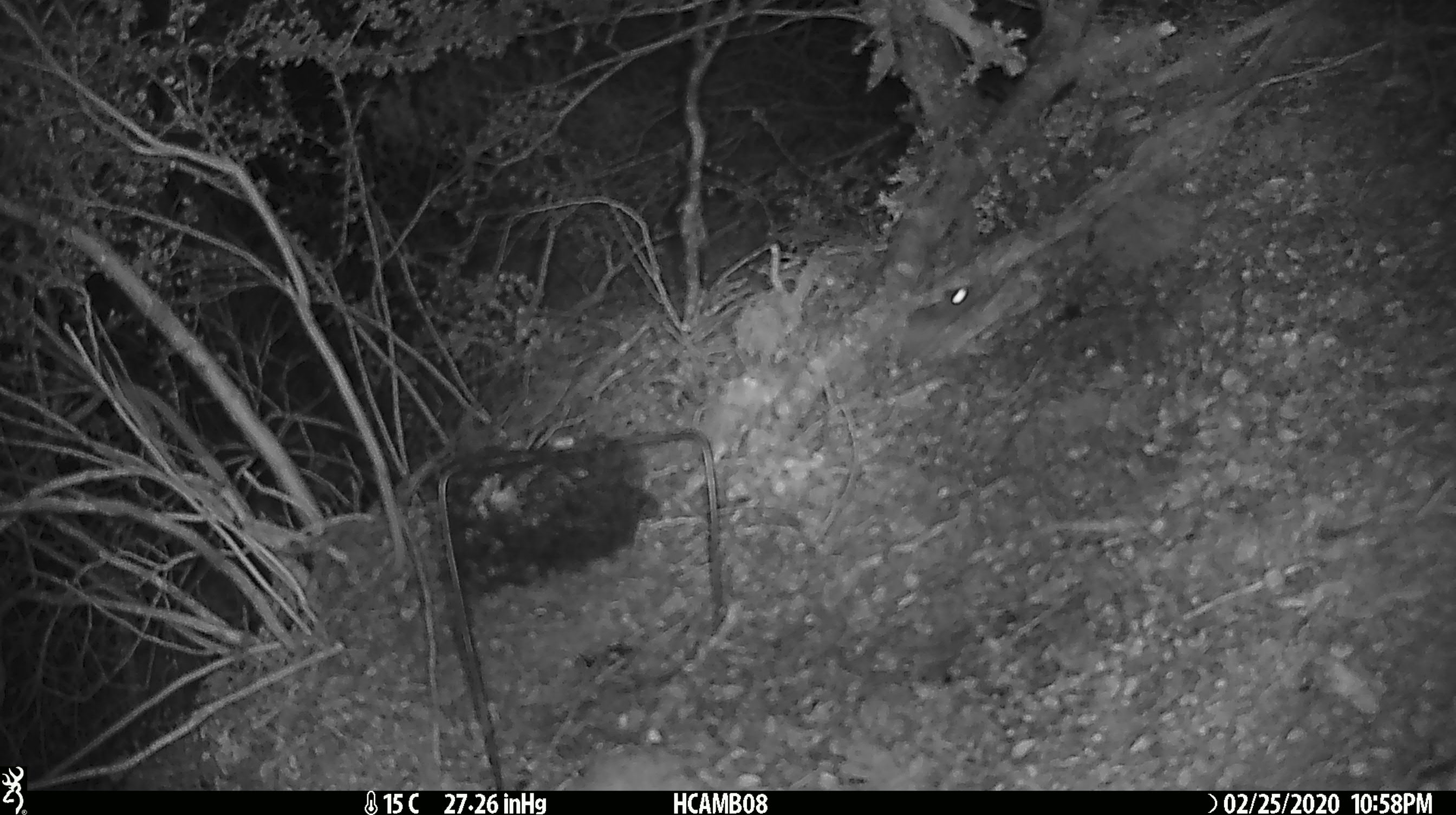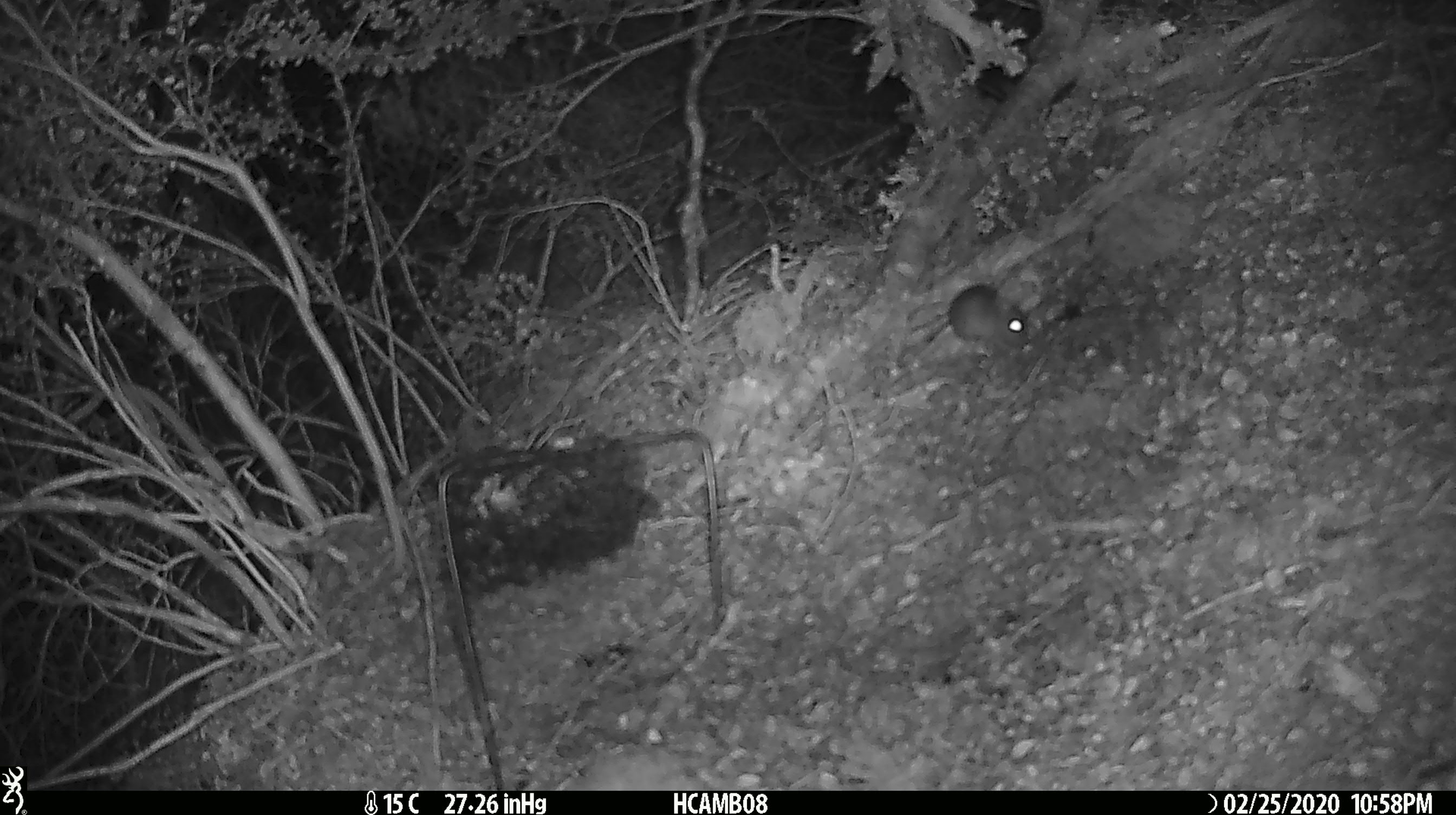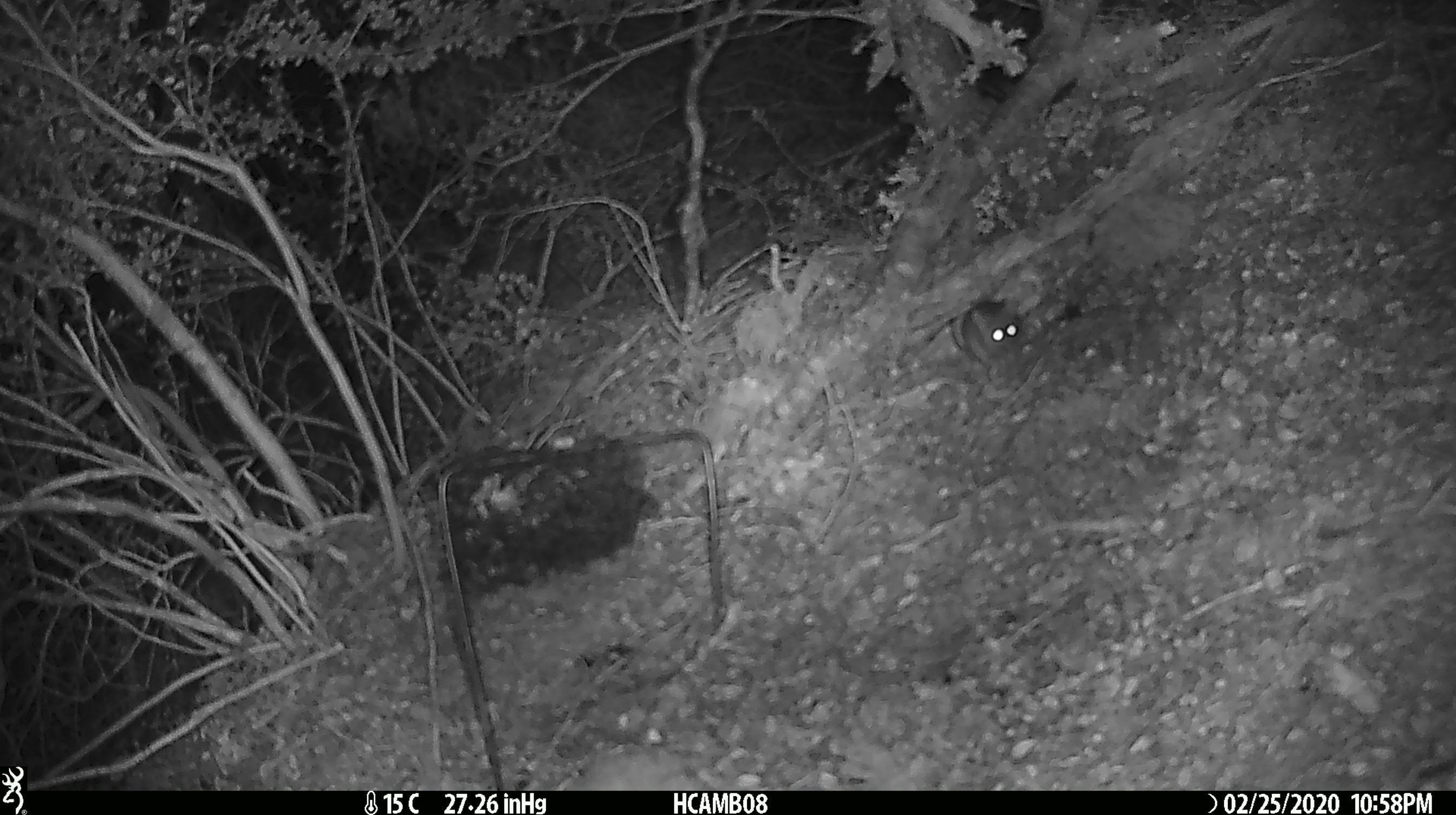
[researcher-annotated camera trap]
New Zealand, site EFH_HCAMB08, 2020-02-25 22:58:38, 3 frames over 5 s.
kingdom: Animalia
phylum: Chordata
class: Mammalia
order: Rodentia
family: Muridae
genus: Mus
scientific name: Mus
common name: mouse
Mouse (Mus).